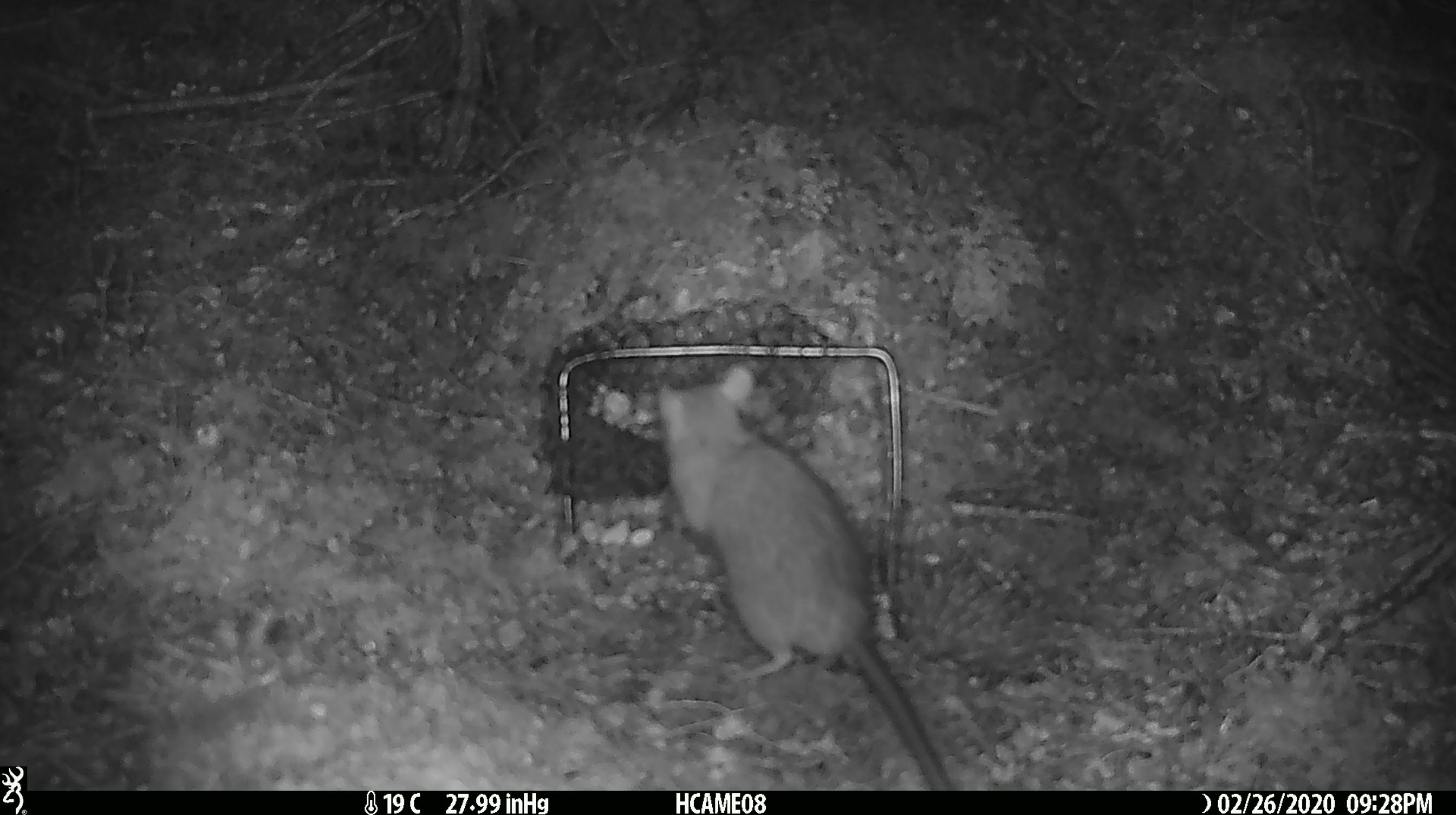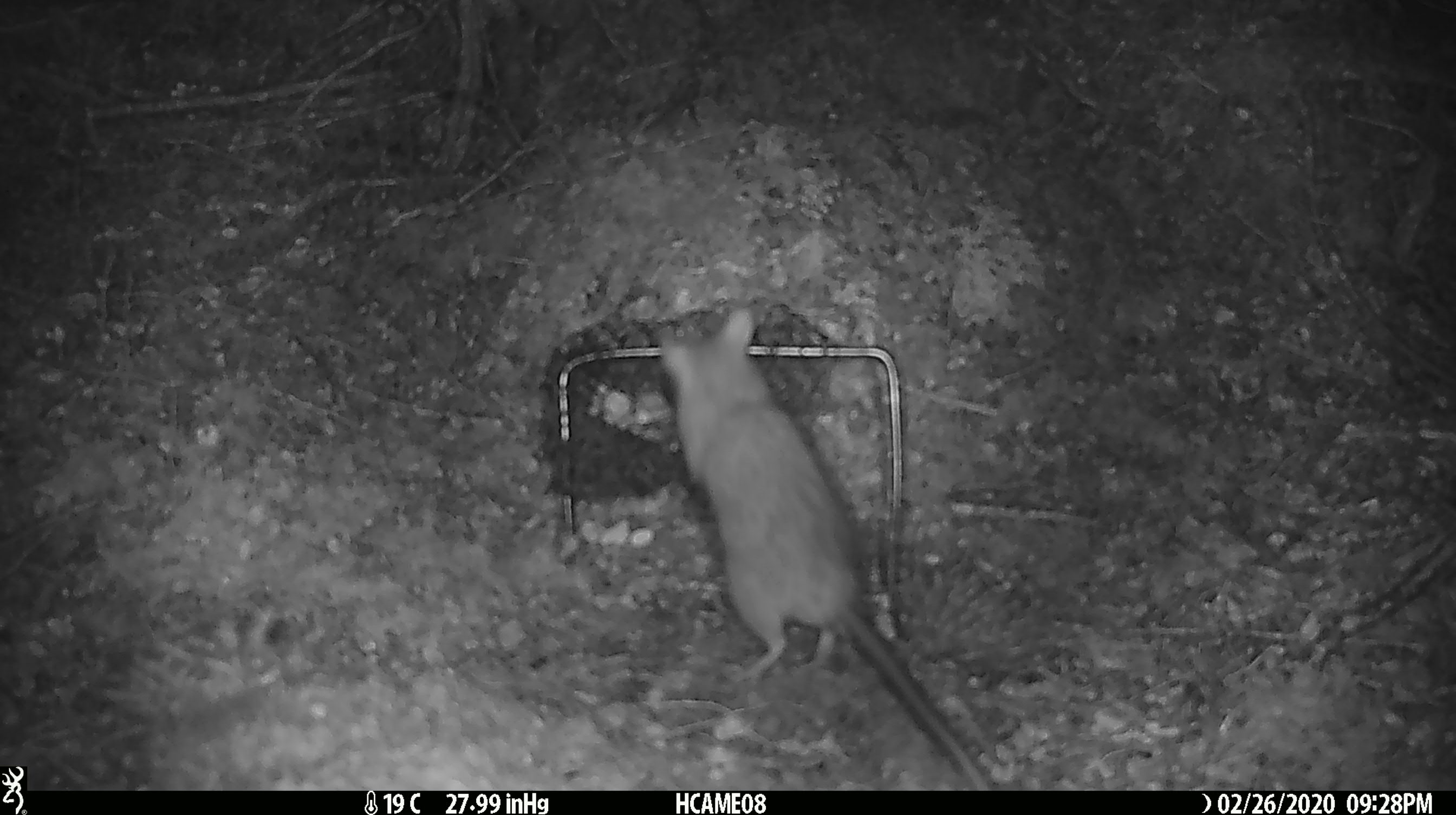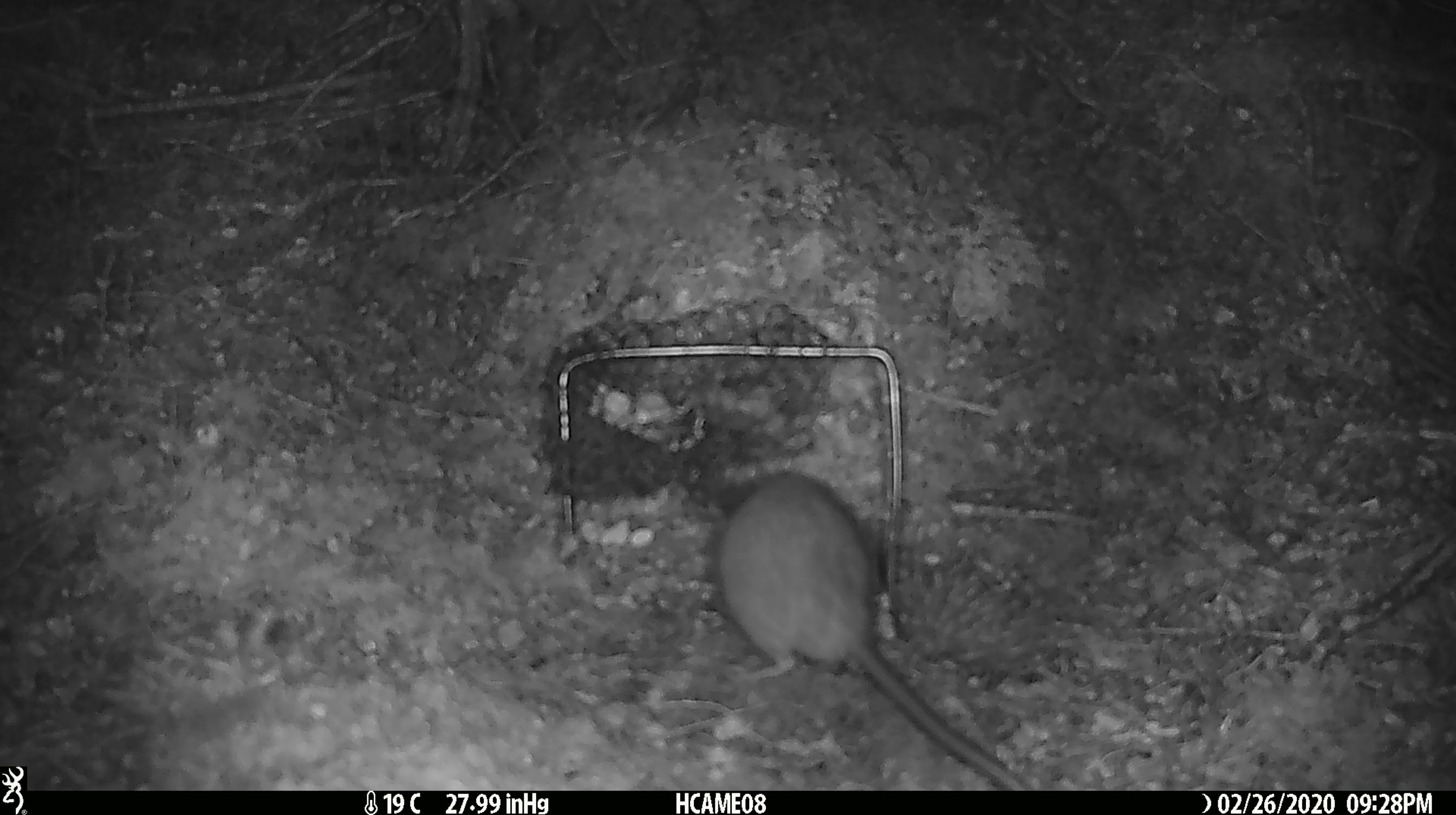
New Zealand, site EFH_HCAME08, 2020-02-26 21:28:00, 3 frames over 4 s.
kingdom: Animalia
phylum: Chordata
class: Mammalia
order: Rodentia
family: Muridae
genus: Rattus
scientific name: Rattus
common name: rat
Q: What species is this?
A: Rat (Rattus).